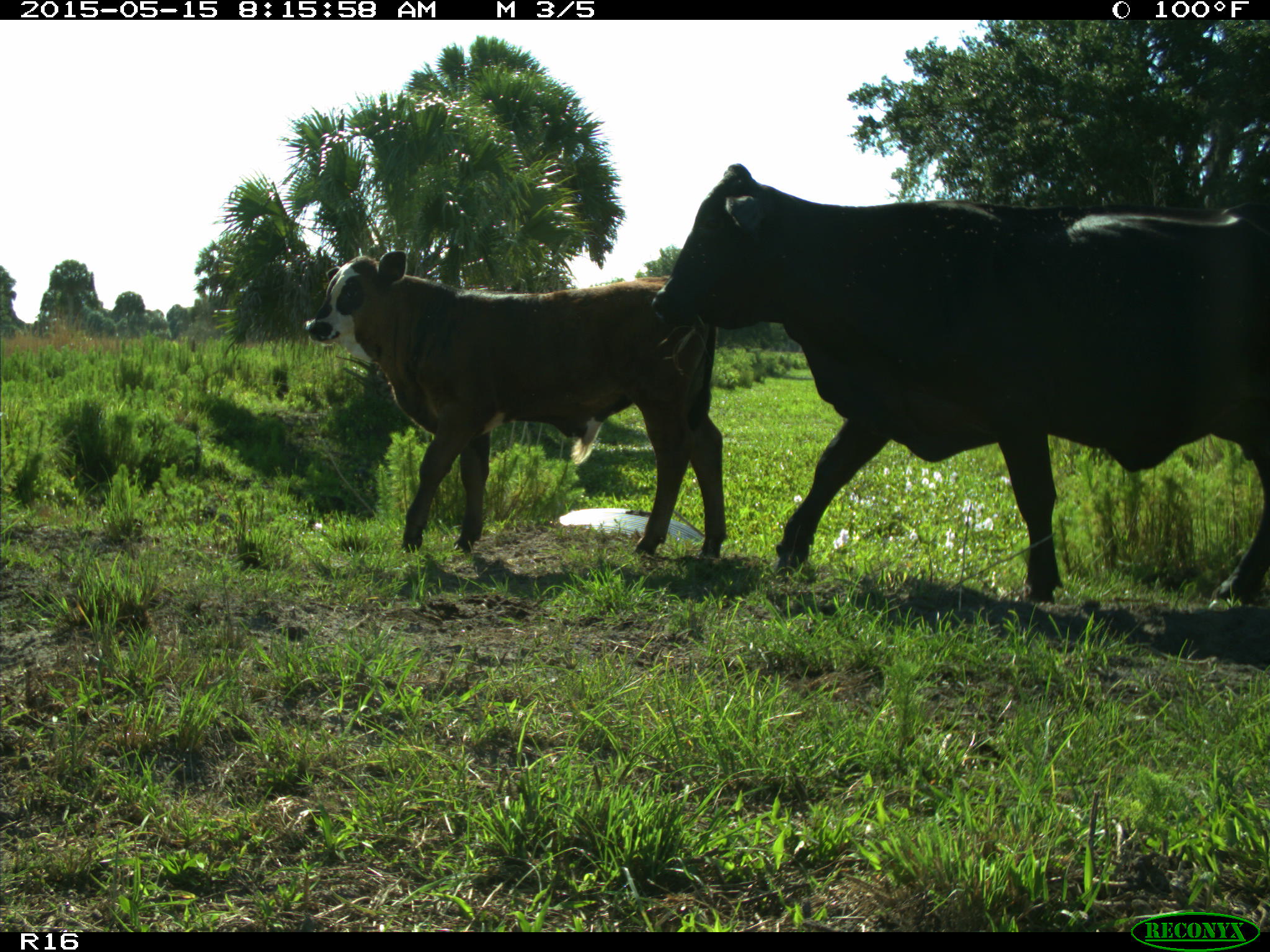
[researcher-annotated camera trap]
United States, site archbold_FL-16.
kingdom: Animalia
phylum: Chordata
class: Mammalia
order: Artiodactyla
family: Bovidae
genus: Bos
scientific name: Bos taurus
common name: domestic cow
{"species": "Bos taurus (domestic cow)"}